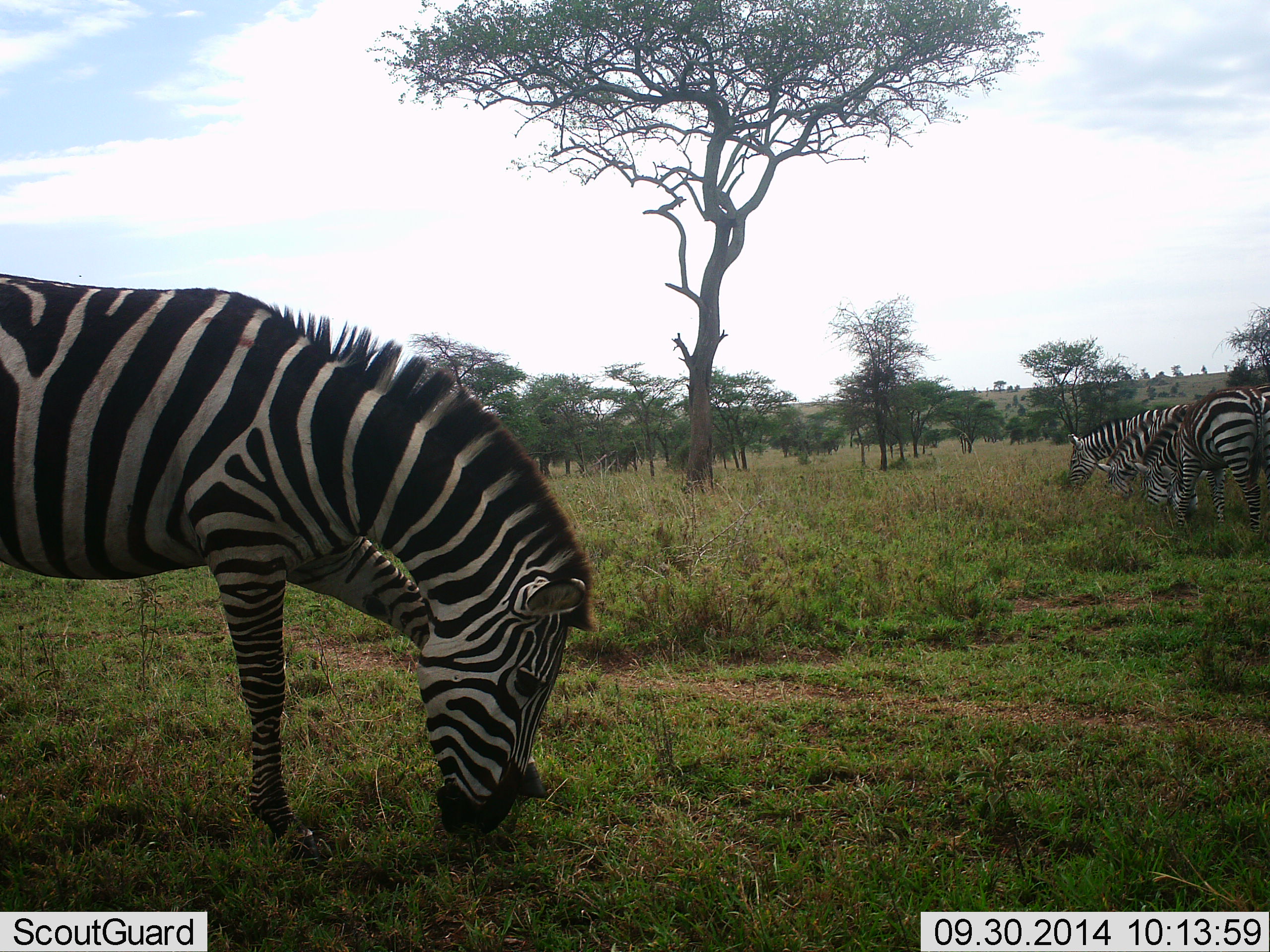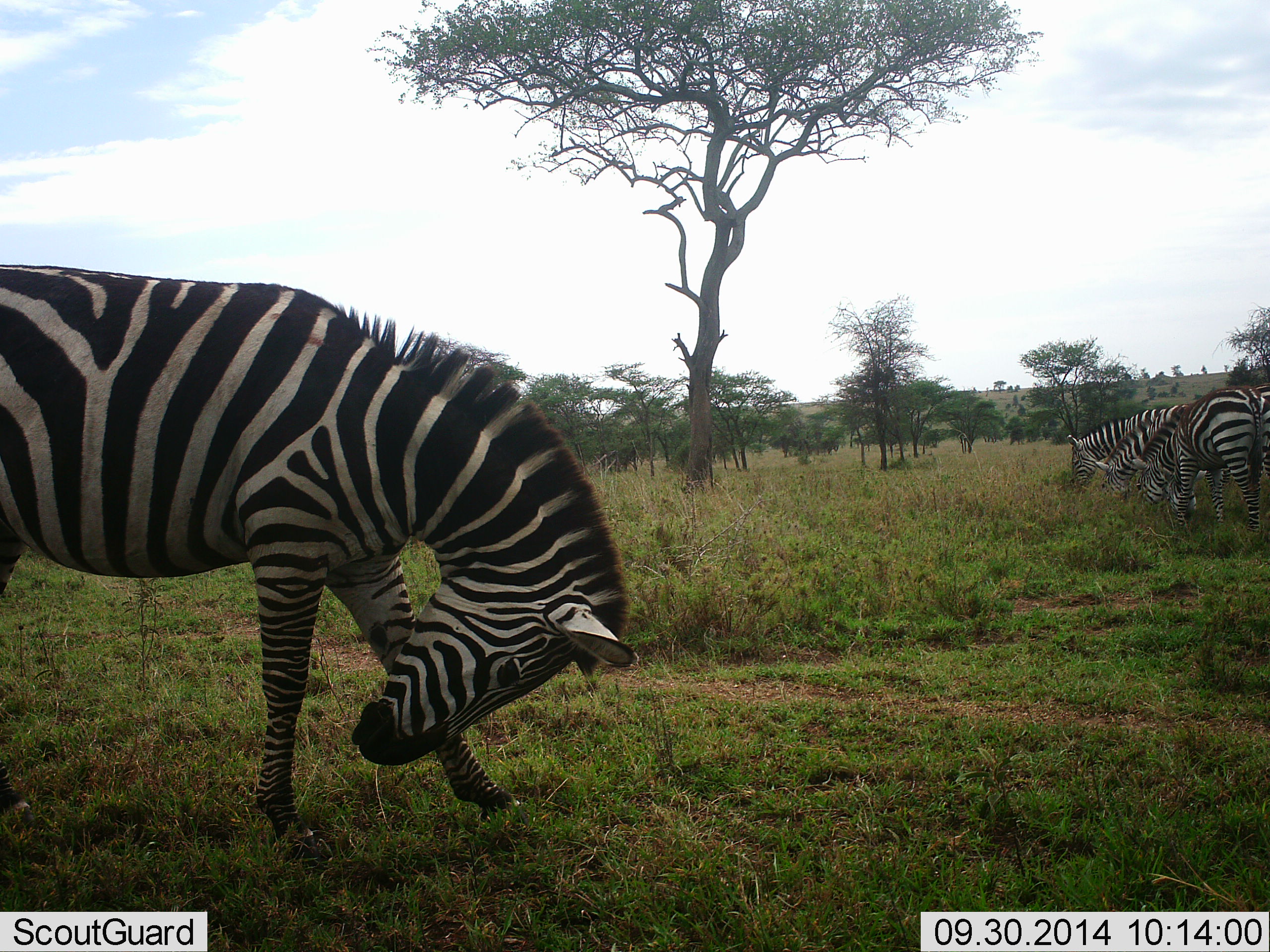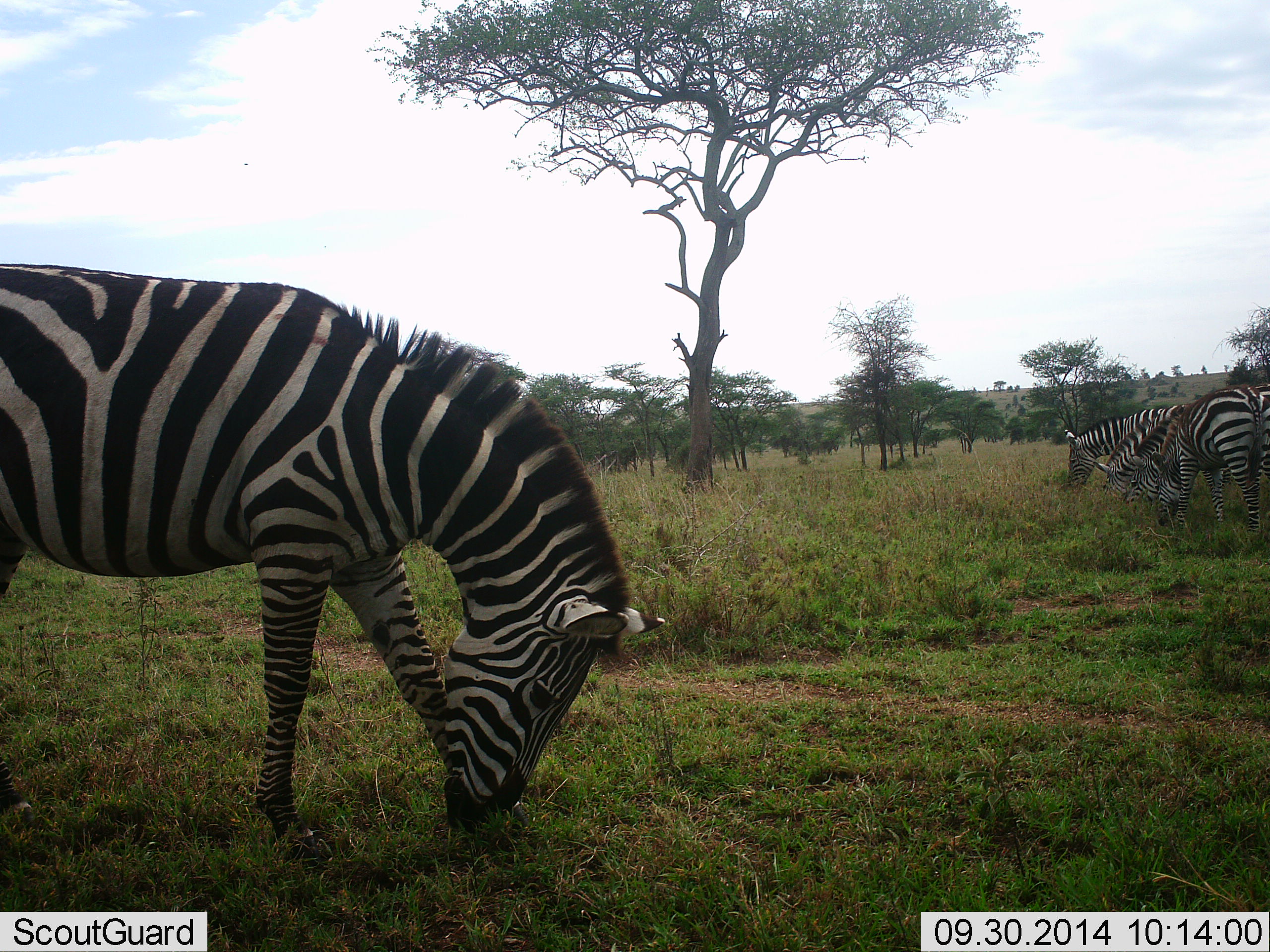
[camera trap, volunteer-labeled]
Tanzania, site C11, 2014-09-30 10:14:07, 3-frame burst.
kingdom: Animalia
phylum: Chordata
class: Mammalia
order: Perissodactyla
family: Equidae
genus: Equus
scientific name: Equus quagga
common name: plains zebra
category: zebra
Zebra (plains zebra) (Equus quagga), count 4. Behavior (volunteer vote fractions): standing 20%, resting 0%, moving 10%, interacting 0%. Young present (vote fraction): 0%. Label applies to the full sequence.